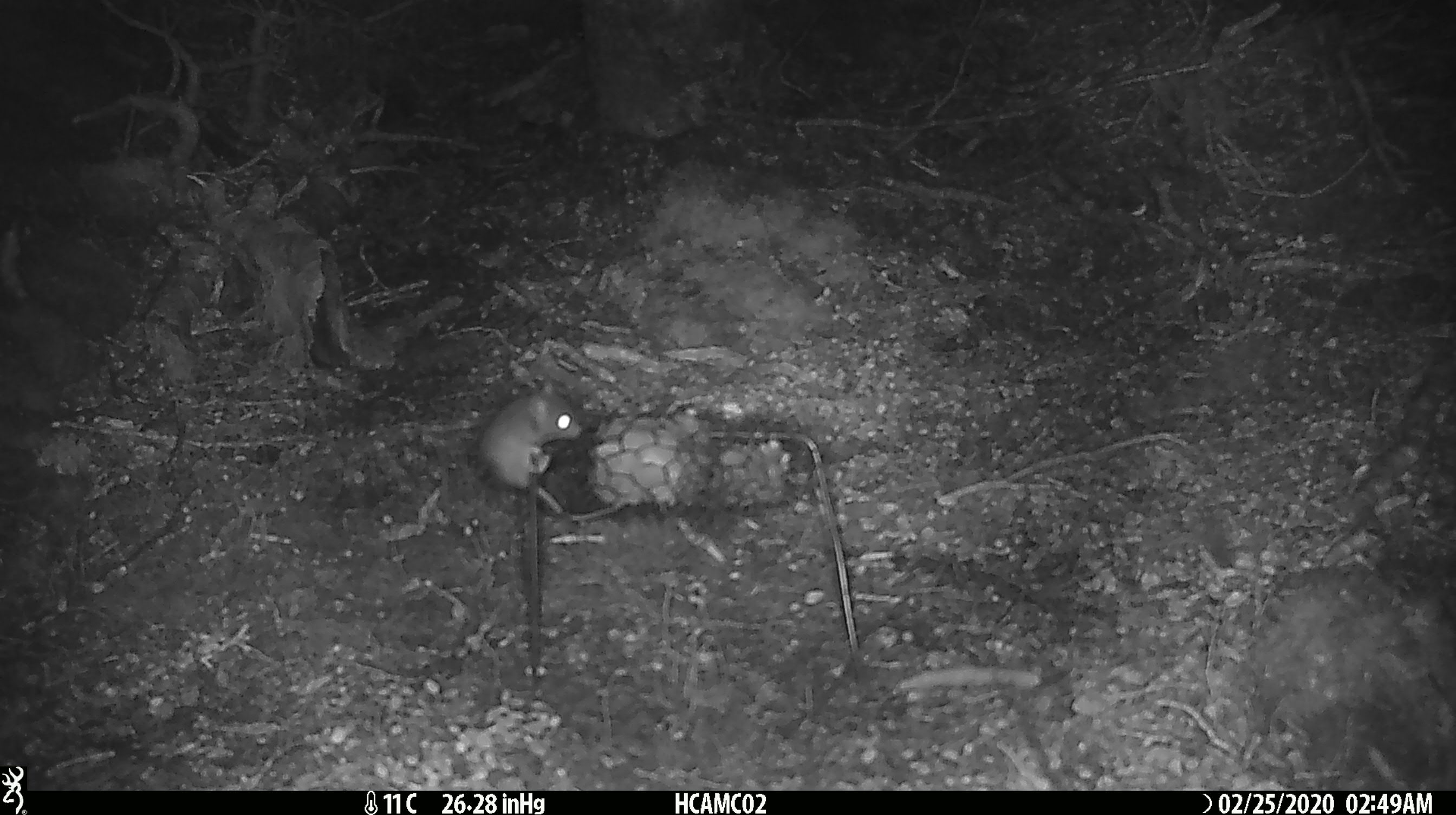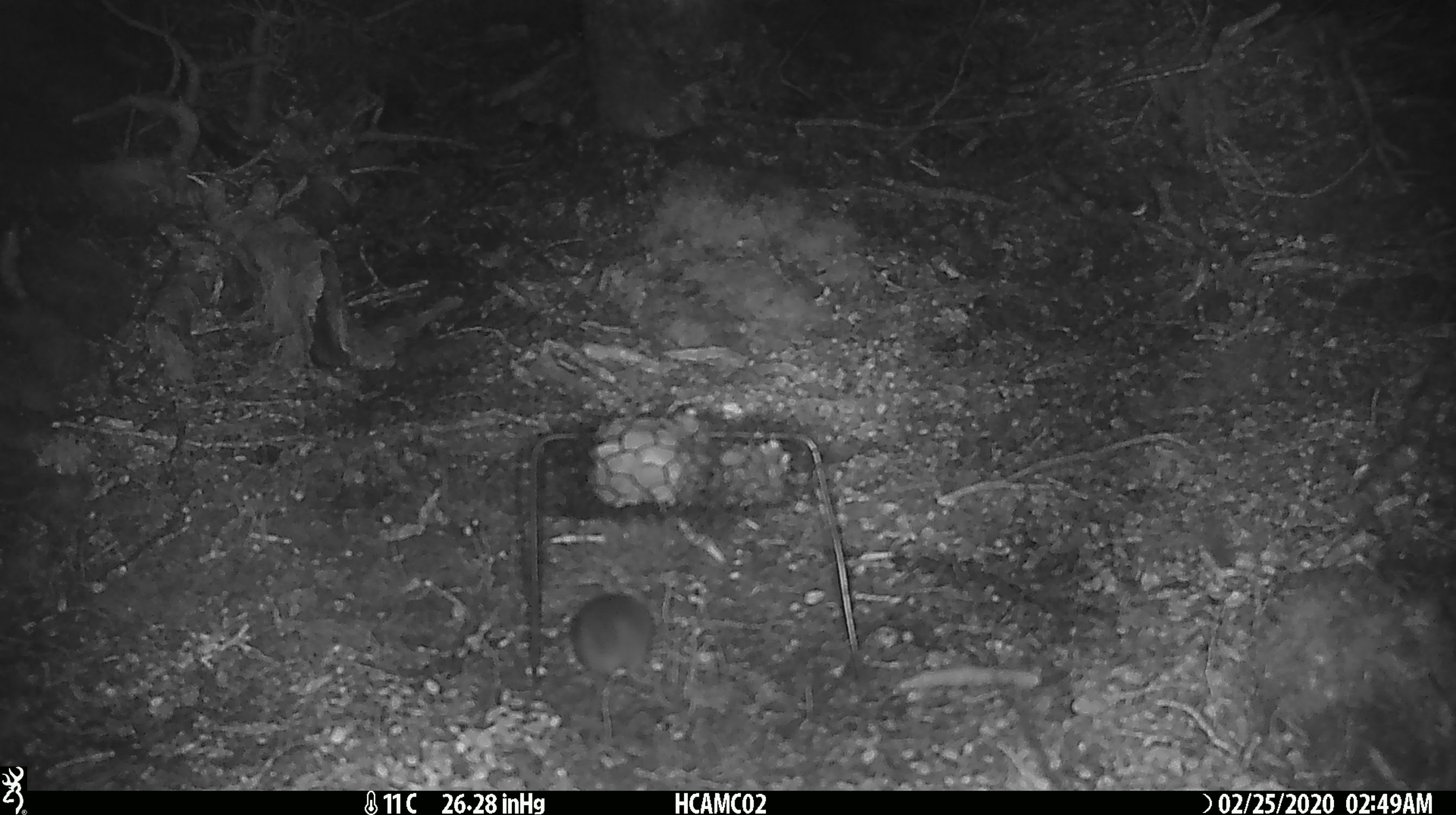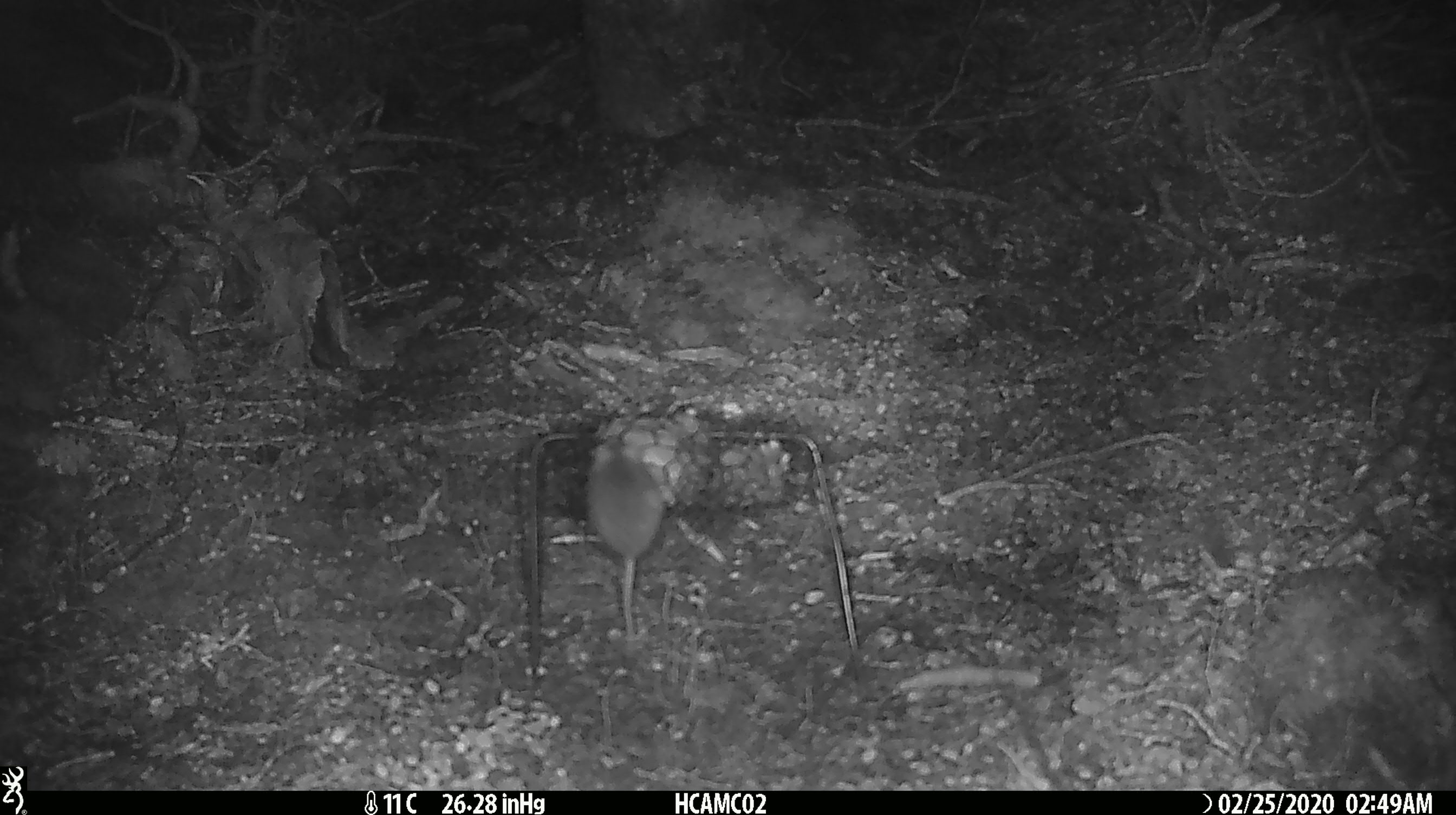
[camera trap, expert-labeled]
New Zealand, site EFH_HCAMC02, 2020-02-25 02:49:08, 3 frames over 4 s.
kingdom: Animalia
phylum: Chordata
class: Mammalia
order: Rodentia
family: Muridae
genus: Mus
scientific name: Mus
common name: mouse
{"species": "mouse (Mus)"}